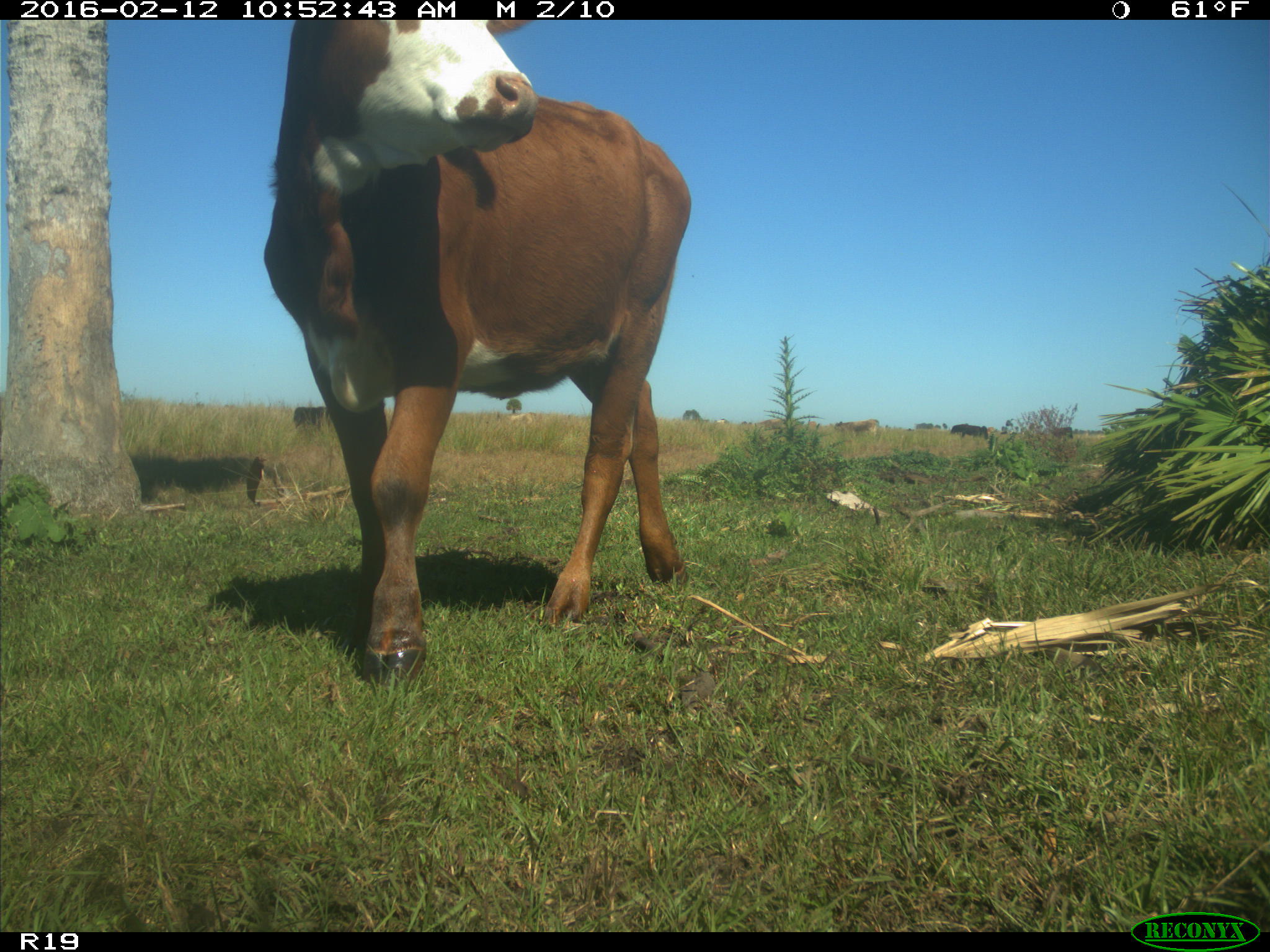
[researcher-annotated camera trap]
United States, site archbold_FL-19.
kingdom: Animalia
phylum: Chordata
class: Mammalia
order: Artiodactyla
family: Bovidae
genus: Bos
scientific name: Bos taurus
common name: domestic cow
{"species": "Bos taurus (domestic cow)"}